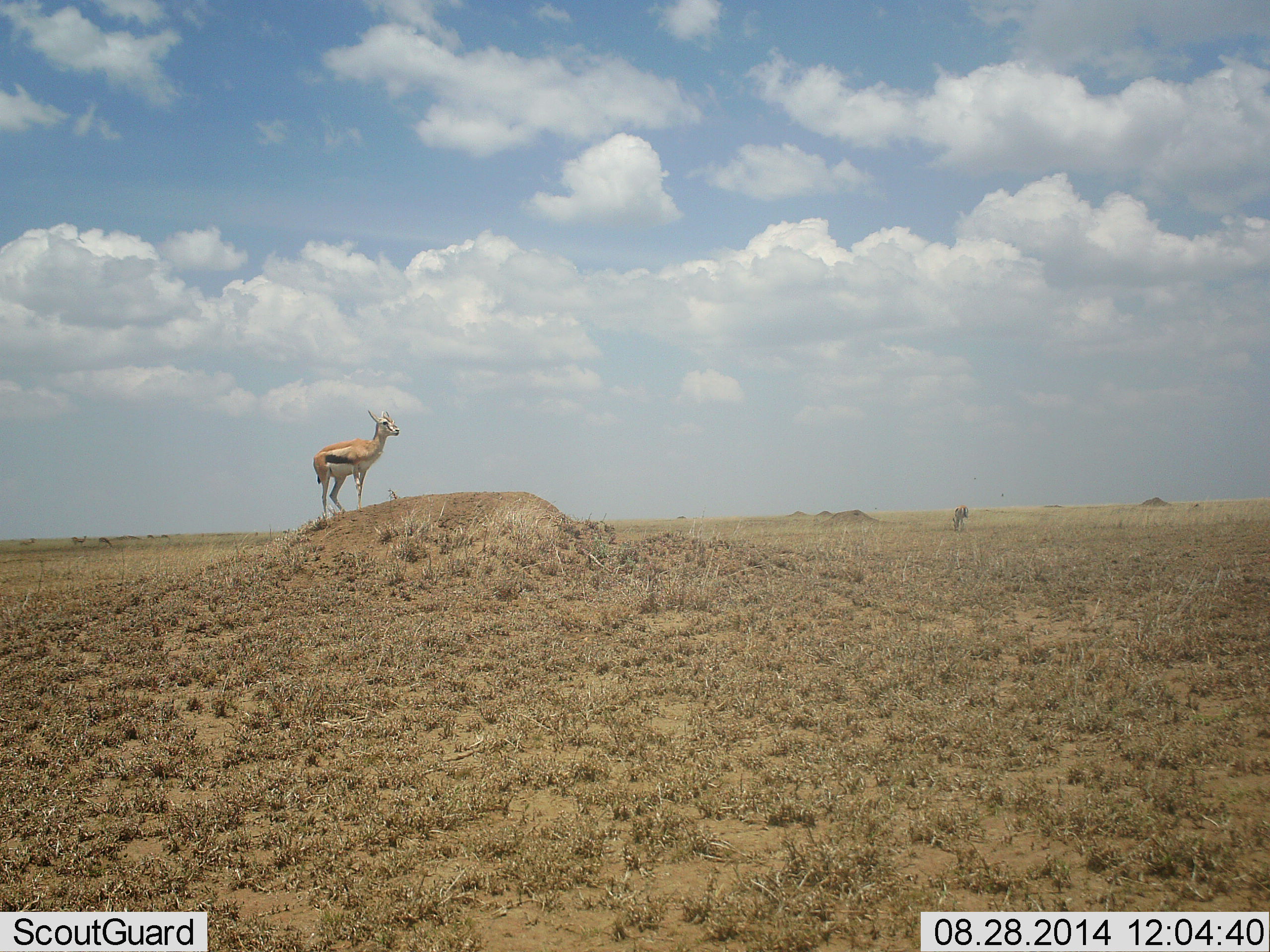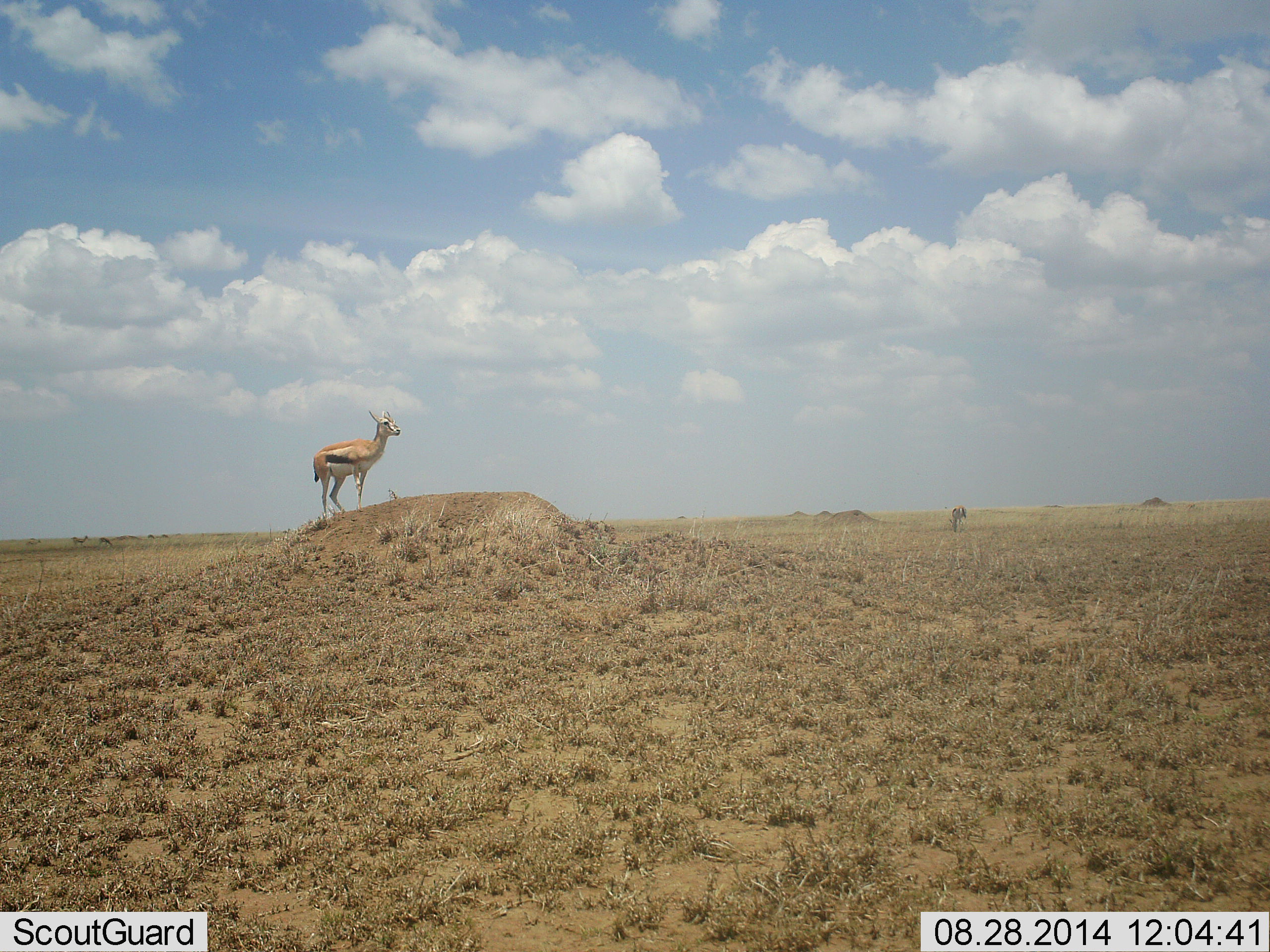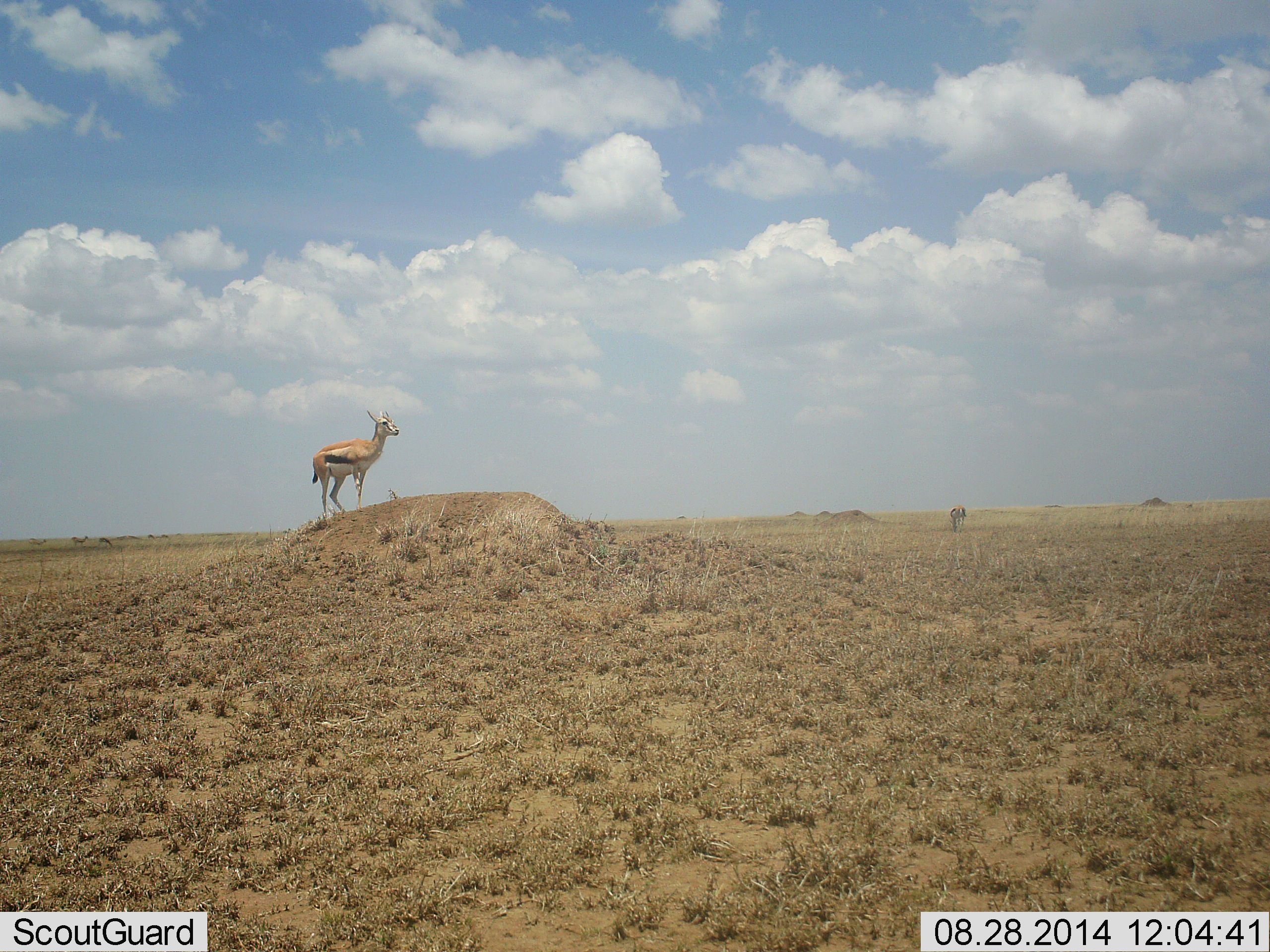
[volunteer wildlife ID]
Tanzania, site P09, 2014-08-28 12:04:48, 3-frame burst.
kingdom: Animalia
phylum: Chordata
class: Mammalia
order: Artiodactyla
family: Bovidae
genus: Eudorcas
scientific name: Eudorcas thomsonii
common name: thomson's gazelle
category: gazellethomsons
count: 1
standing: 90%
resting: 0%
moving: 20%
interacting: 0%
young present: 0%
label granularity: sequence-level